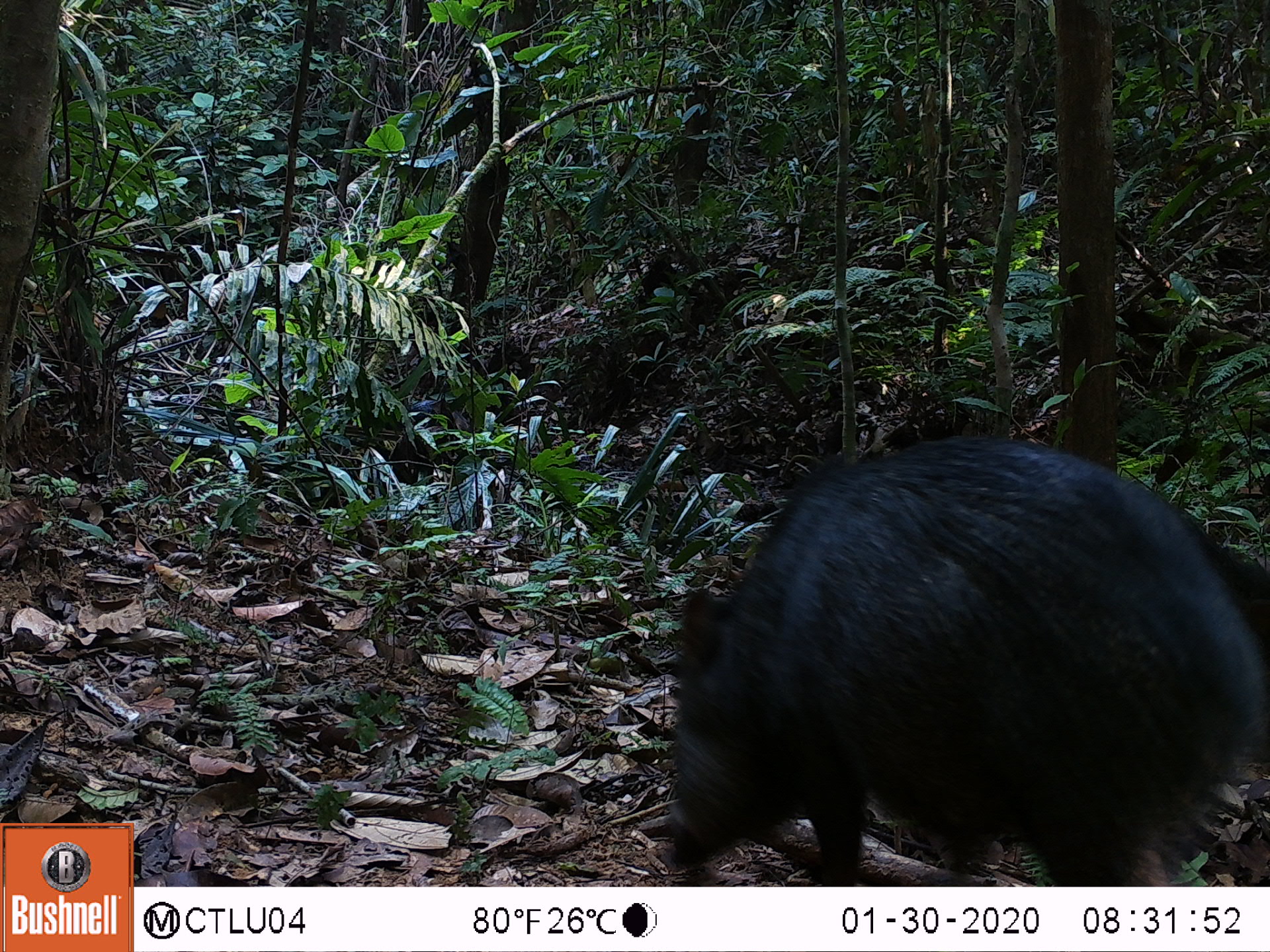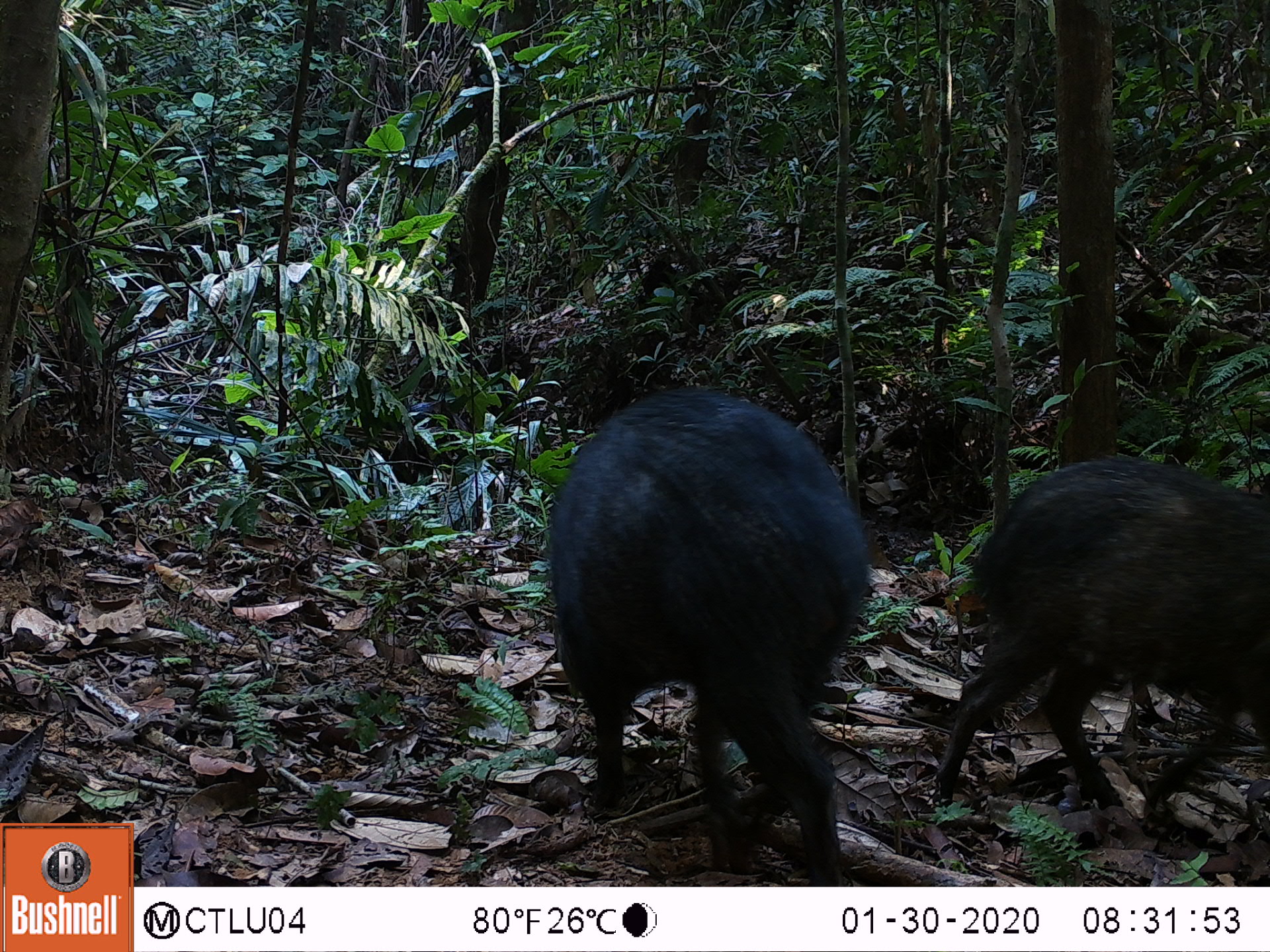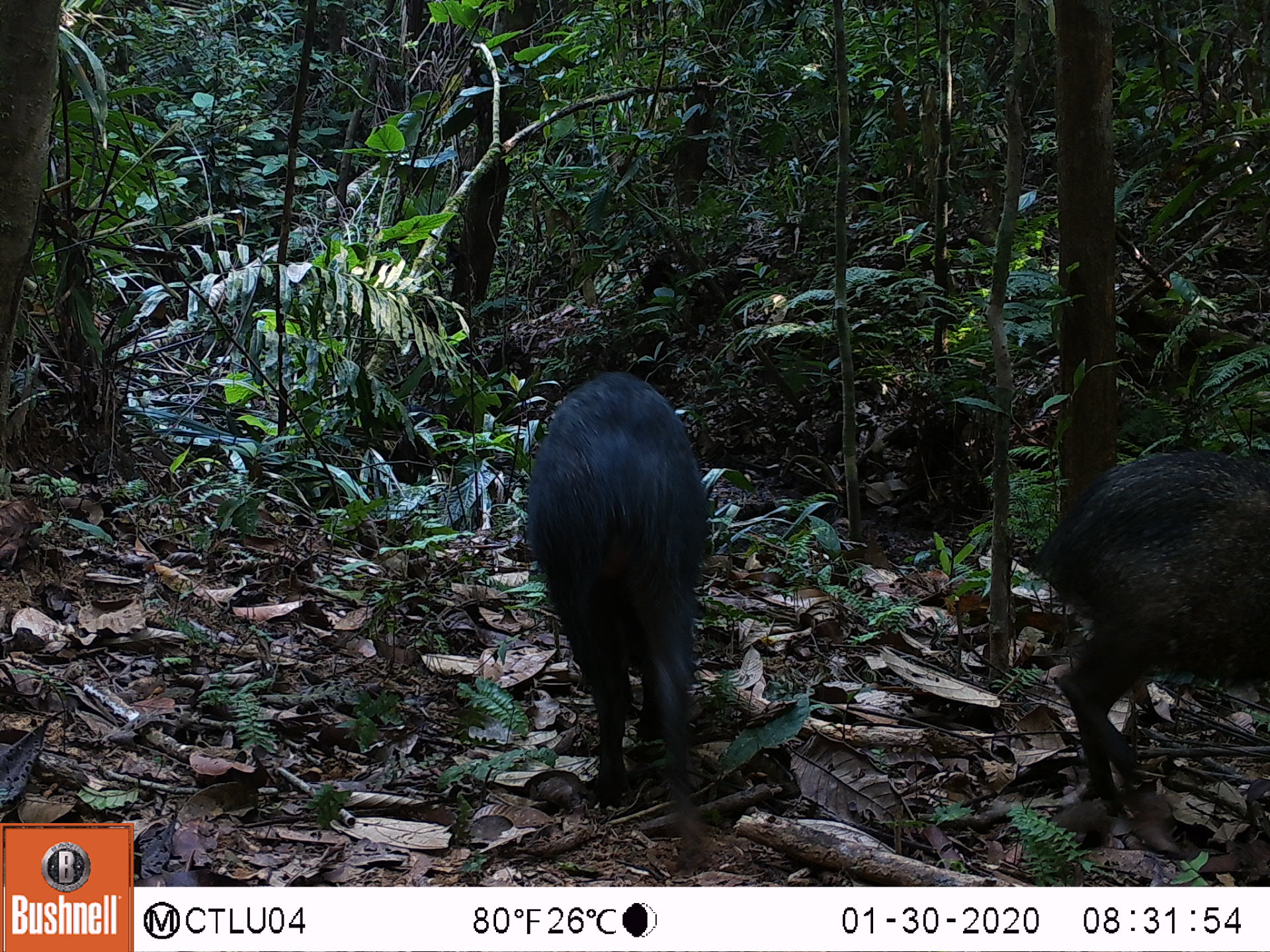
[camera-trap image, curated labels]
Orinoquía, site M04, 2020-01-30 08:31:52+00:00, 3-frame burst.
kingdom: Animalia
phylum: Chordata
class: Mammalia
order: Artiodactyla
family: Tayassuidae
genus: Pecari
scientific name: Pecari tajacu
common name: collared peccary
Collared peccary (Pecari tajacu).